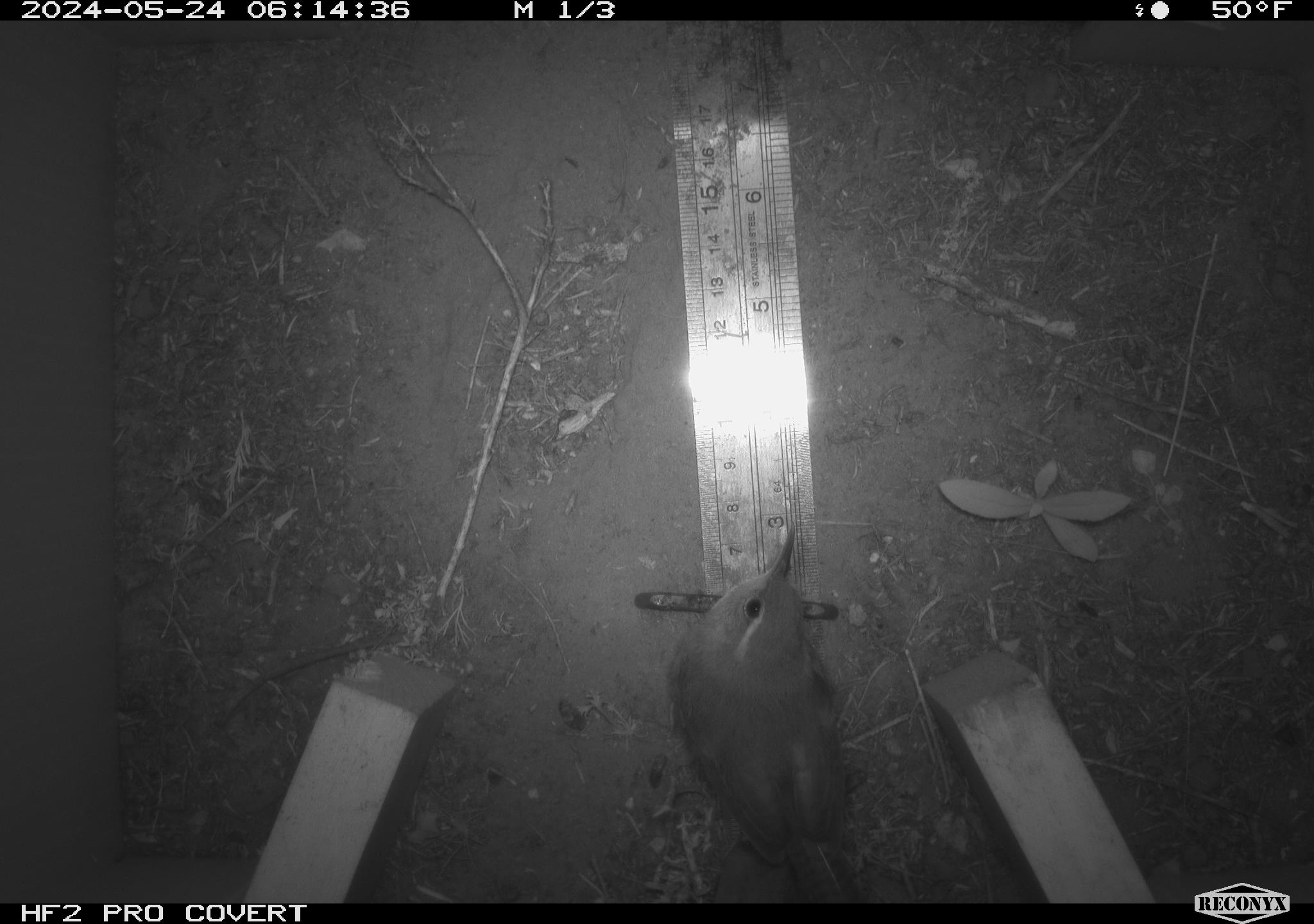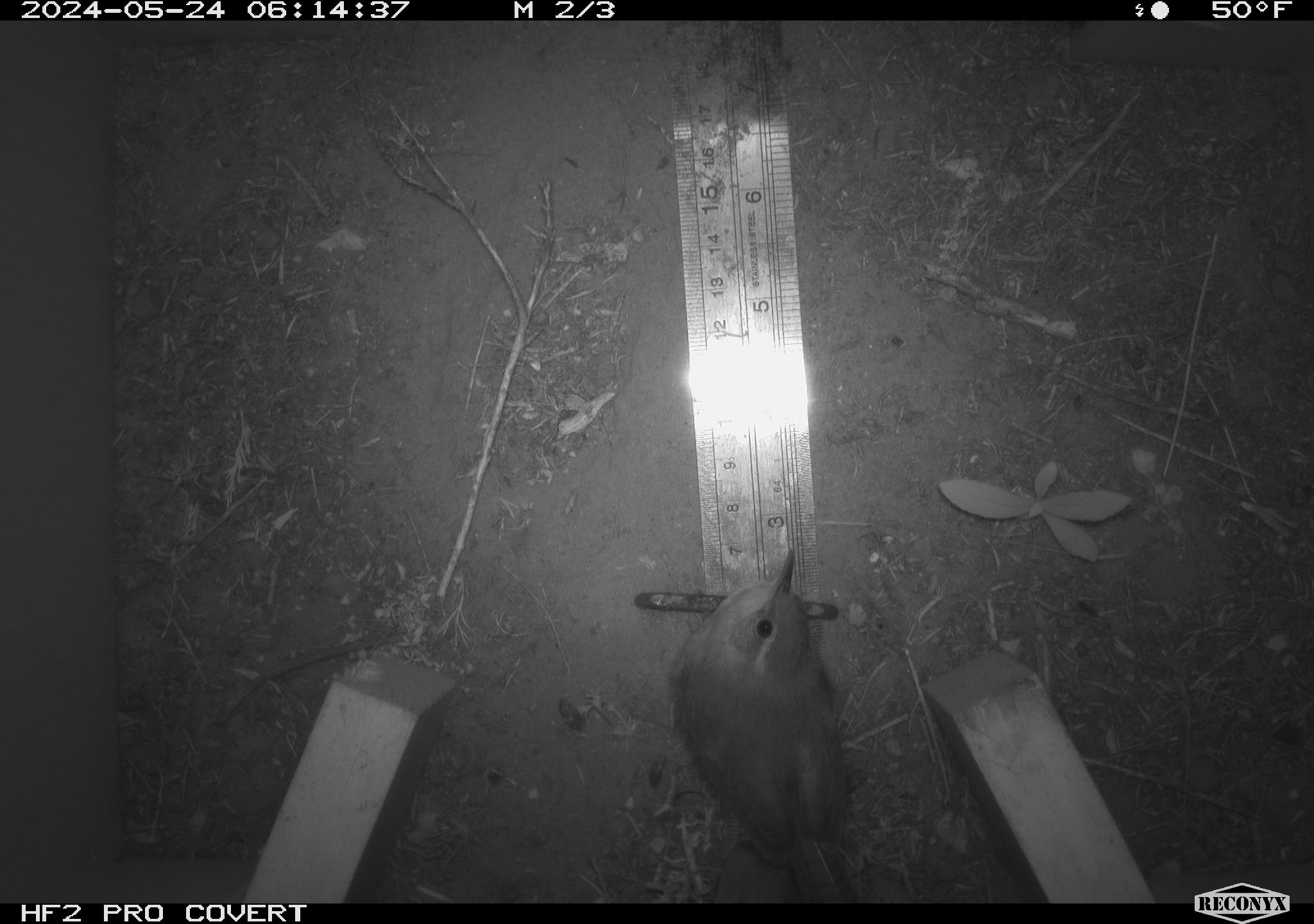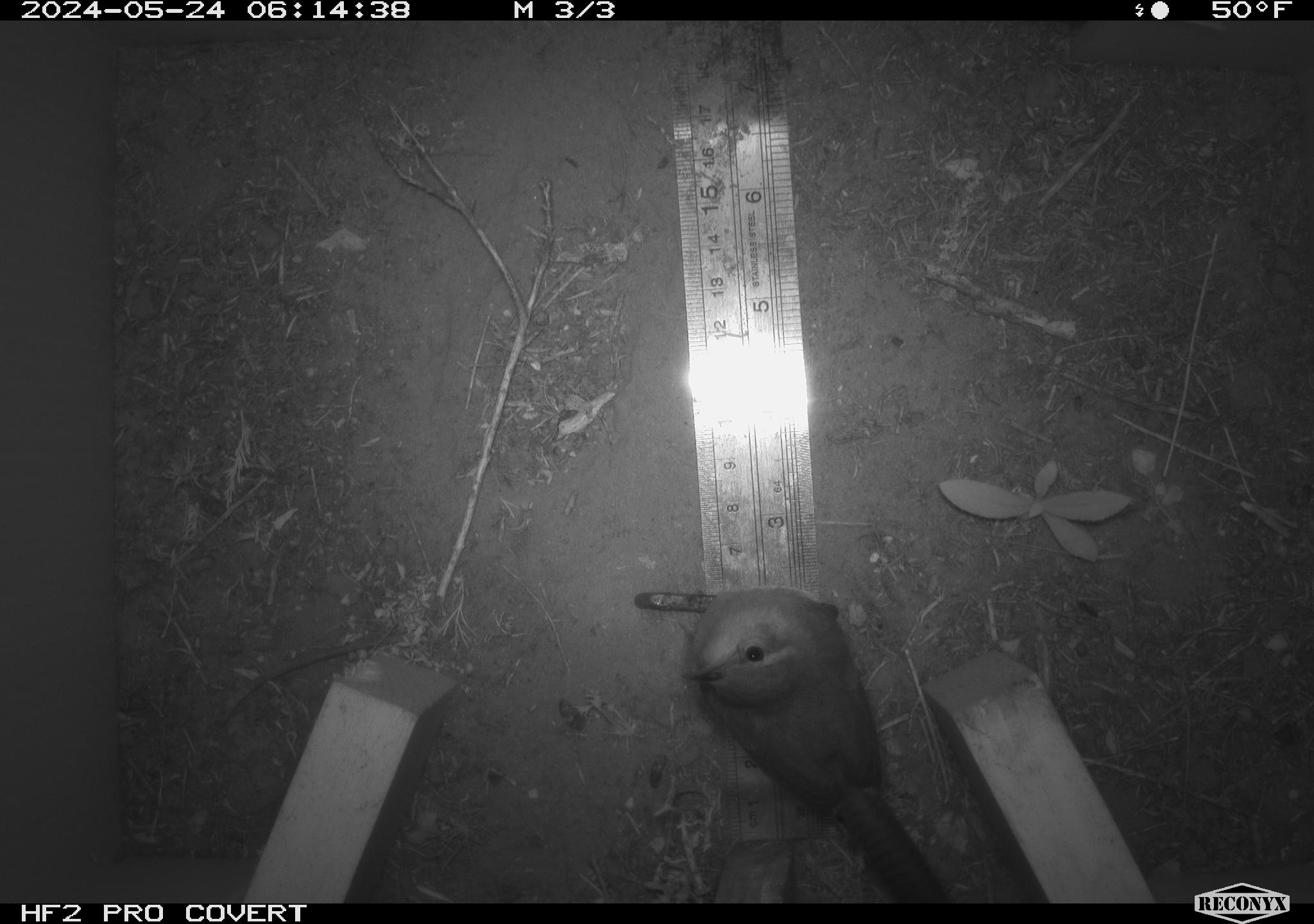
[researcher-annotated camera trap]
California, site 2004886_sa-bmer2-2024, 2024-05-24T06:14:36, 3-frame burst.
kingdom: Animalia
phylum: Chordata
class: Aves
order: Passeriformes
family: Troglodytidae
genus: Thryomanes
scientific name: Thryomanes bewickii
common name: bewick's wren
Bewick's wren (Thryomanes bewickii).